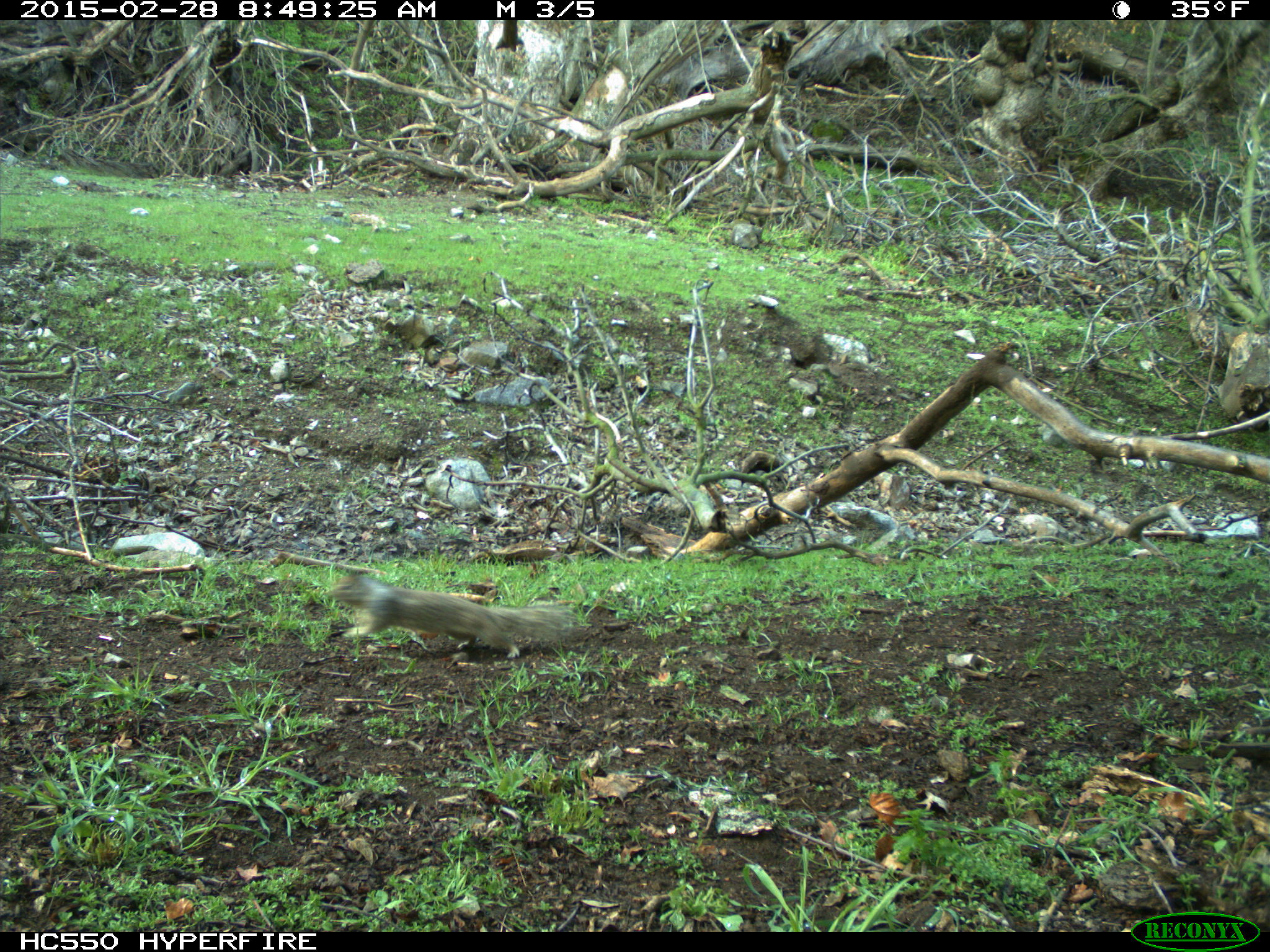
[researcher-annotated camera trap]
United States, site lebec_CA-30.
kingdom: Animalia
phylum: Chordata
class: Mammalia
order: Rodentia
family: Sciuridae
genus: Otospermophilus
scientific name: Otospermophilus beecheyi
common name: california ground squirrel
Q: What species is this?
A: Otospermophilus beecheyi (california ground squirrel).